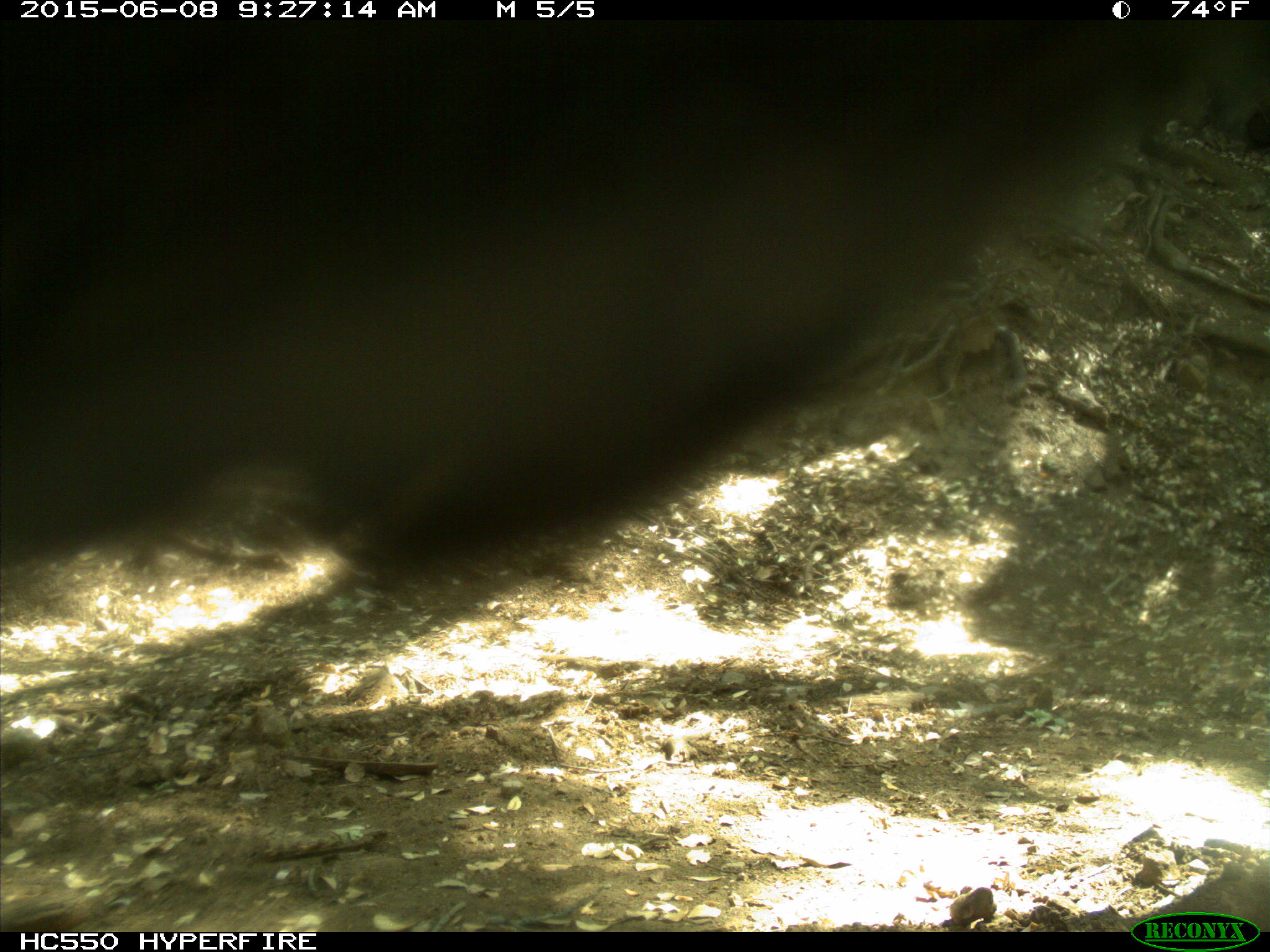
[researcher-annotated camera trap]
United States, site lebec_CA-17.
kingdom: Animalia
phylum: Chordata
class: Mammalia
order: Artiodactyla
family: Bovidae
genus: Bos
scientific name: Bos taurus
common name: domestic cow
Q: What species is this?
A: Bos taurus (domestic cow).